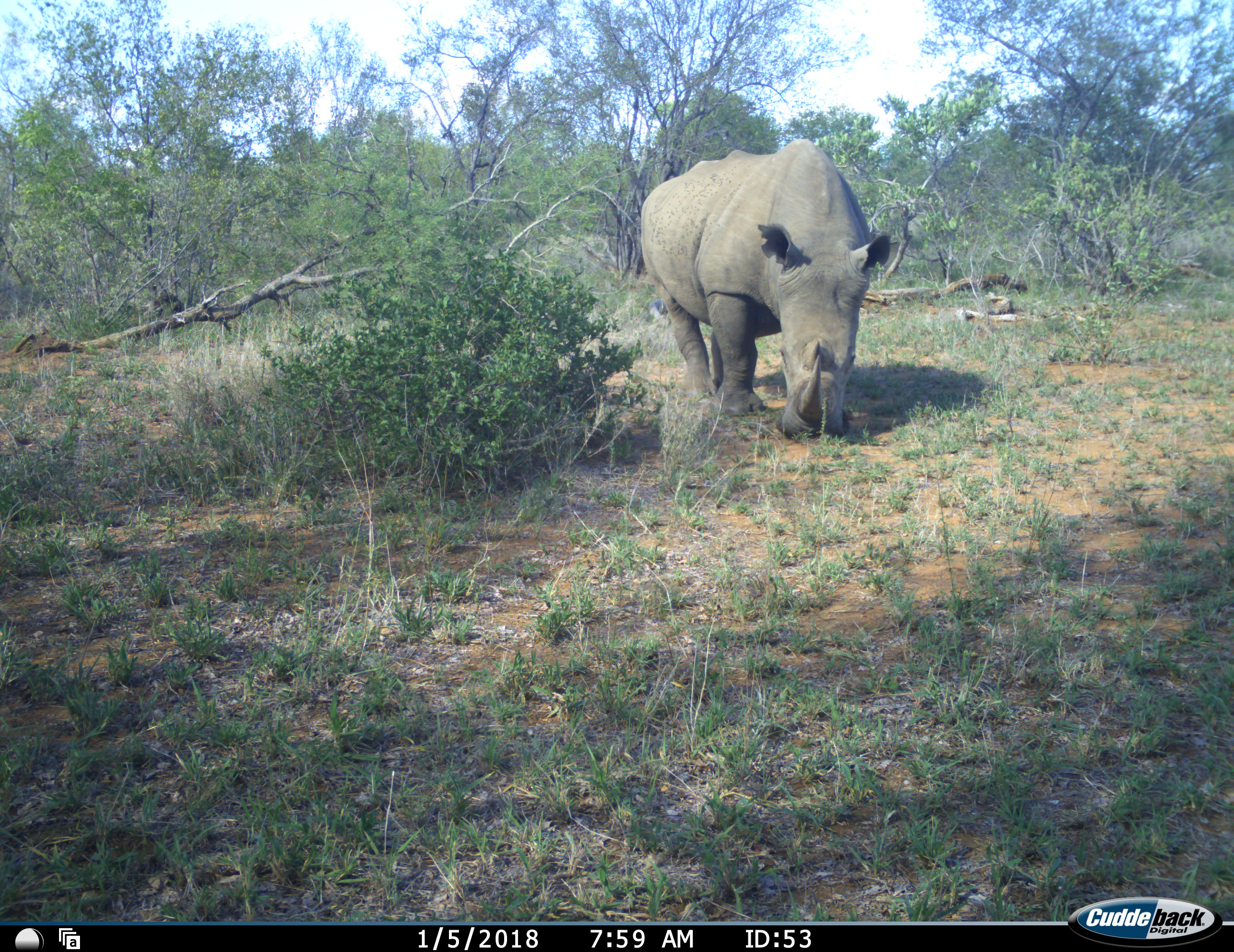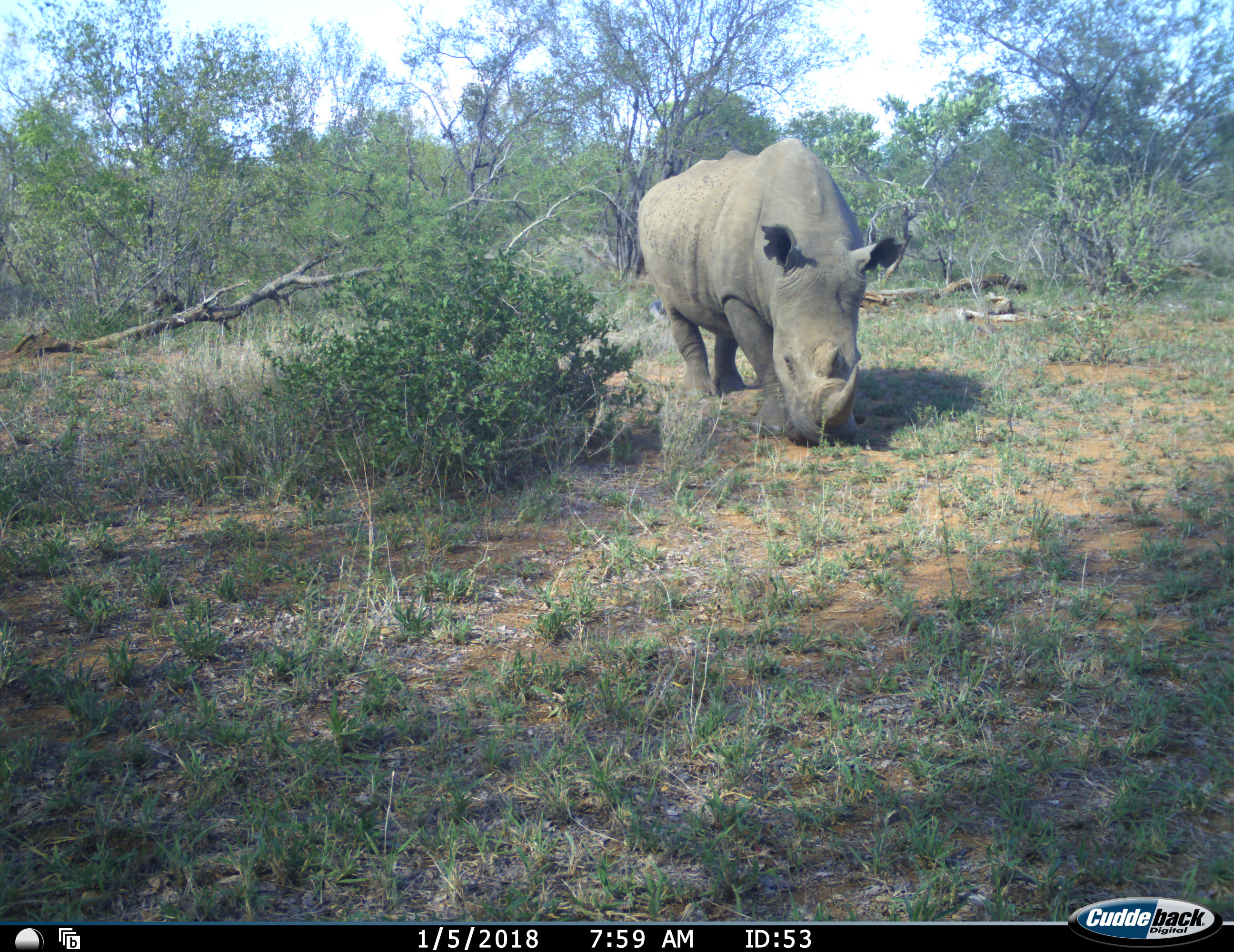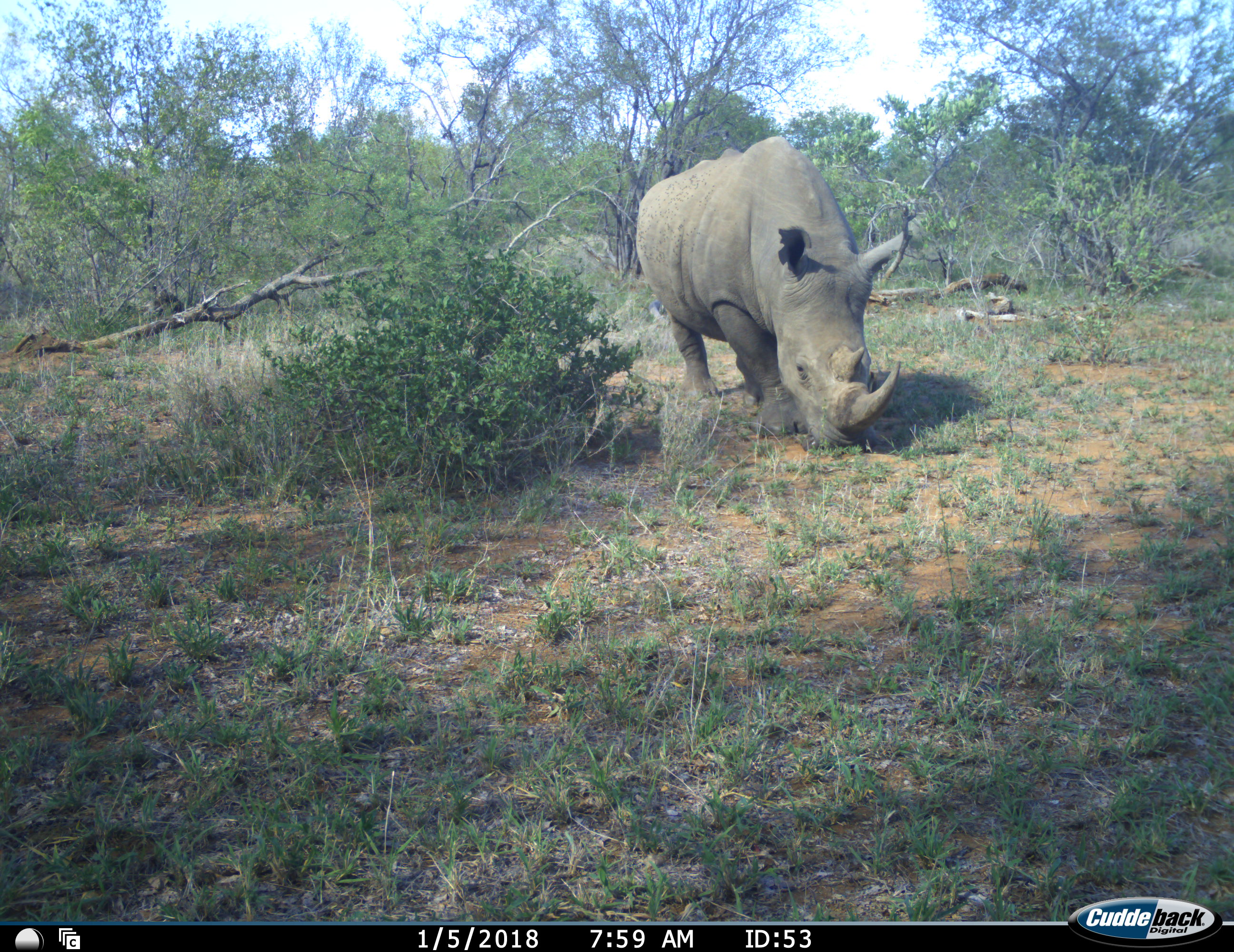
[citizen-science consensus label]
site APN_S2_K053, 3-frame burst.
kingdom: Animalia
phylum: Chordata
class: Mammalia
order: Perissodactyla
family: Rhinocerotidae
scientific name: Rhinocerotidae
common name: unknown rhinoceros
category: rhinocerosunknown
Rhinocerosunknown (unknown rhinoceros) (Rhinocerotidae), count 1. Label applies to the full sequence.